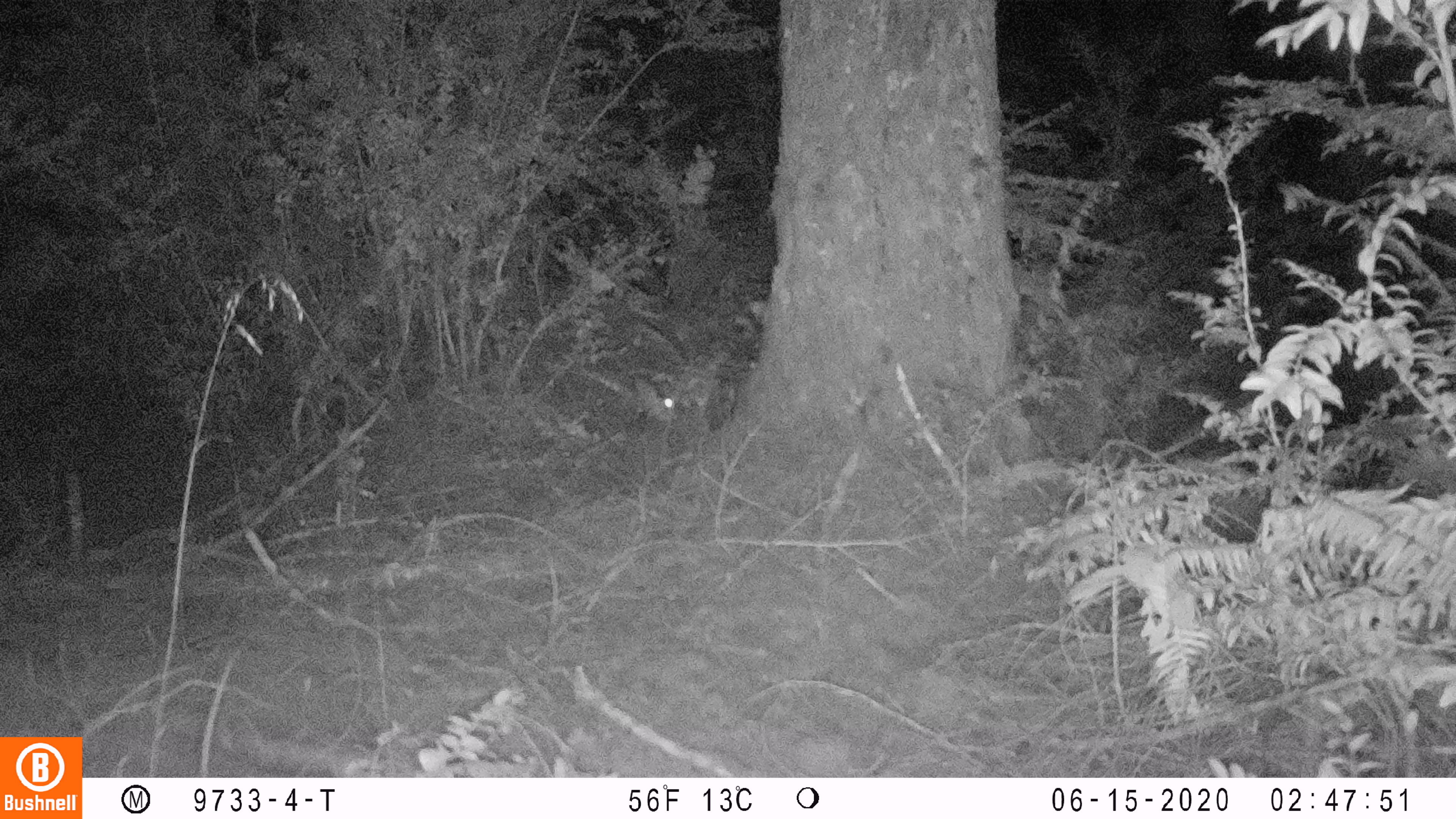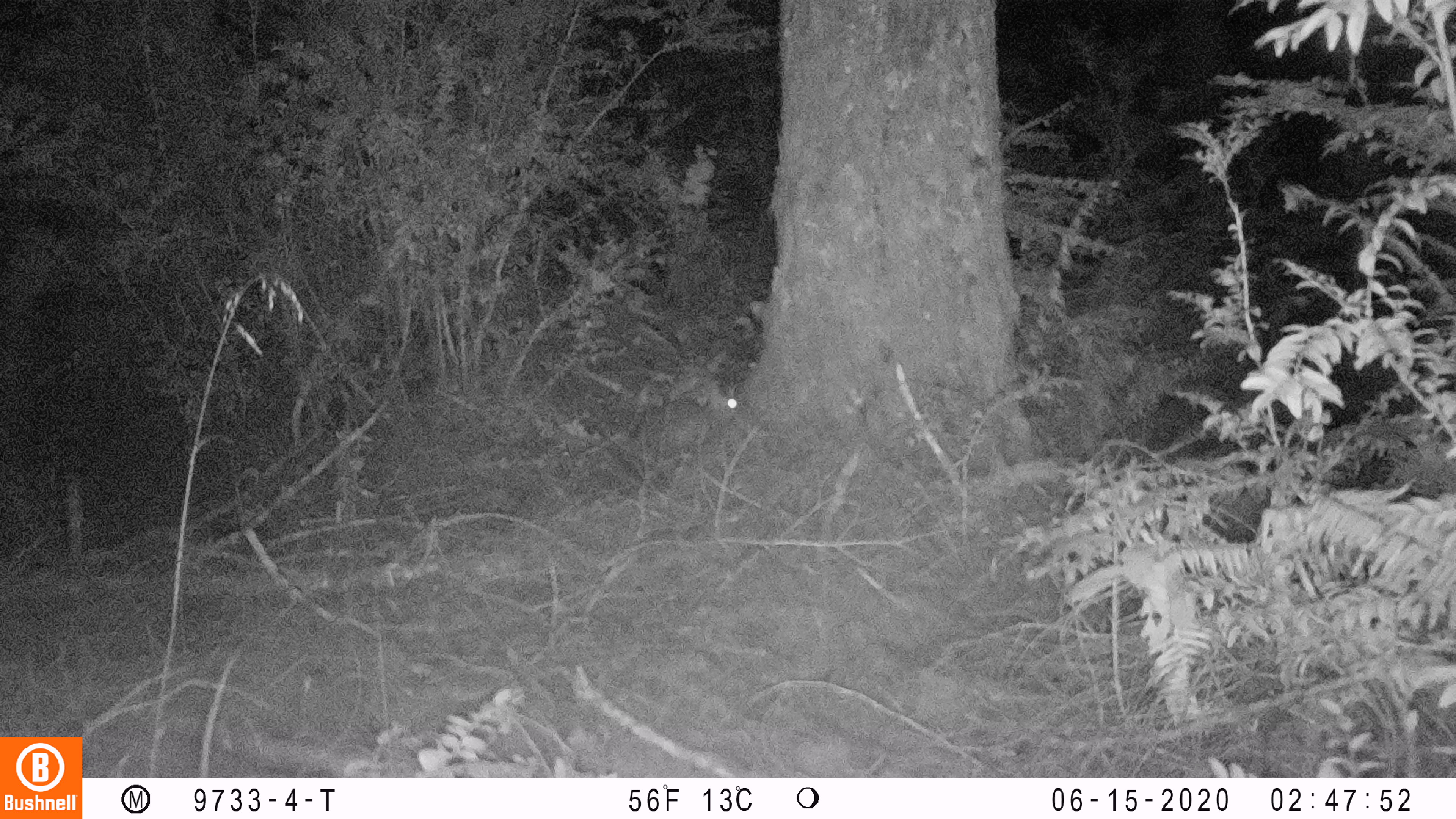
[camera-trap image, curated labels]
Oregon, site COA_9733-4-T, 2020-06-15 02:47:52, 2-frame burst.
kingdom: Animalia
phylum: Chordata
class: Mammalia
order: Lagomorpha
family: Leporidae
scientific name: Leporidae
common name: hares and rabbits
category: leporidae family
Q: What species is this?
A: Leporidae family (hares and rabbits) (Leporidae).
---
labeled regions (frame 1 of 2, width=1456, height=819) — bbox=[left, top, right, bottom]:
leporidae family: bbox=[616, 376, 678, 427]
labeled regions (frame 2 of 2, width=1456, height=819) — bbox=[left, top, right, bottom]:
leporidae family: bbox=[636, 376, 742, 467]